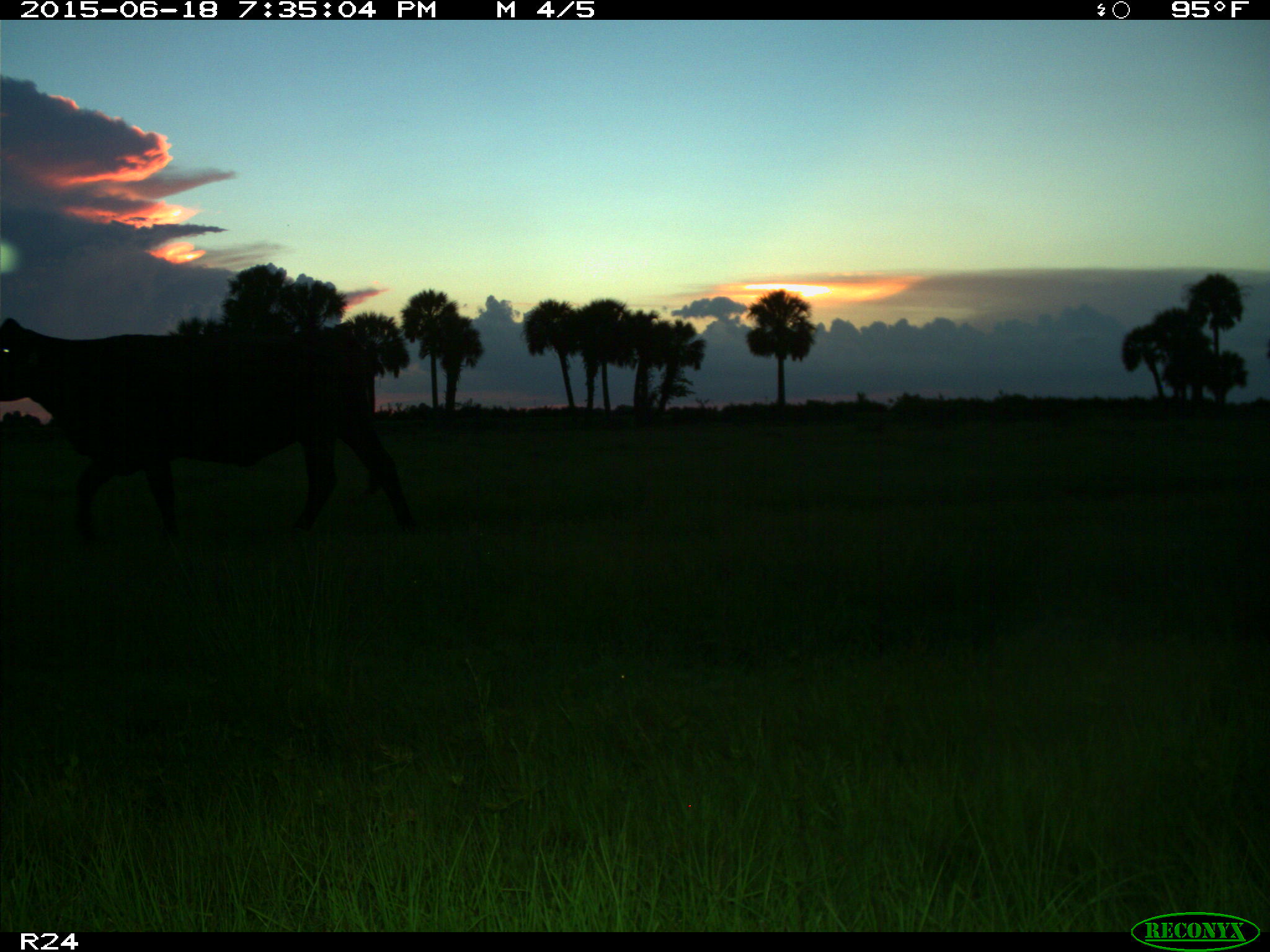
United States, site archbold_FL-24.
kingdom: Animalia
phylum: Chordata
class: Mammalia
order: Artiodactyla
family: Bovidae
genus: Bos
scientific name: Bos taurus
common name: domestic cow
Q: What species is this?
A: Bos taurus (domestic cow).